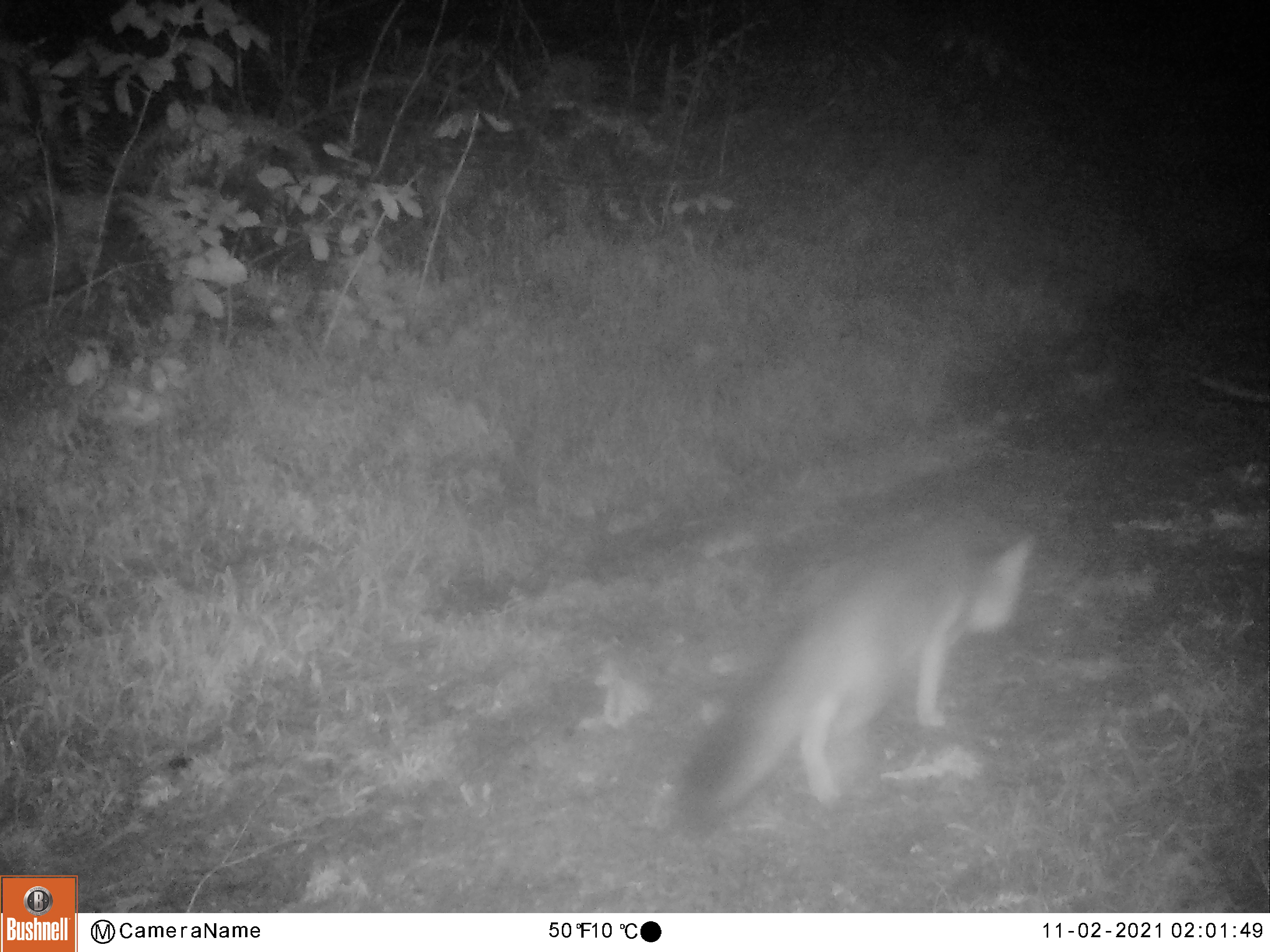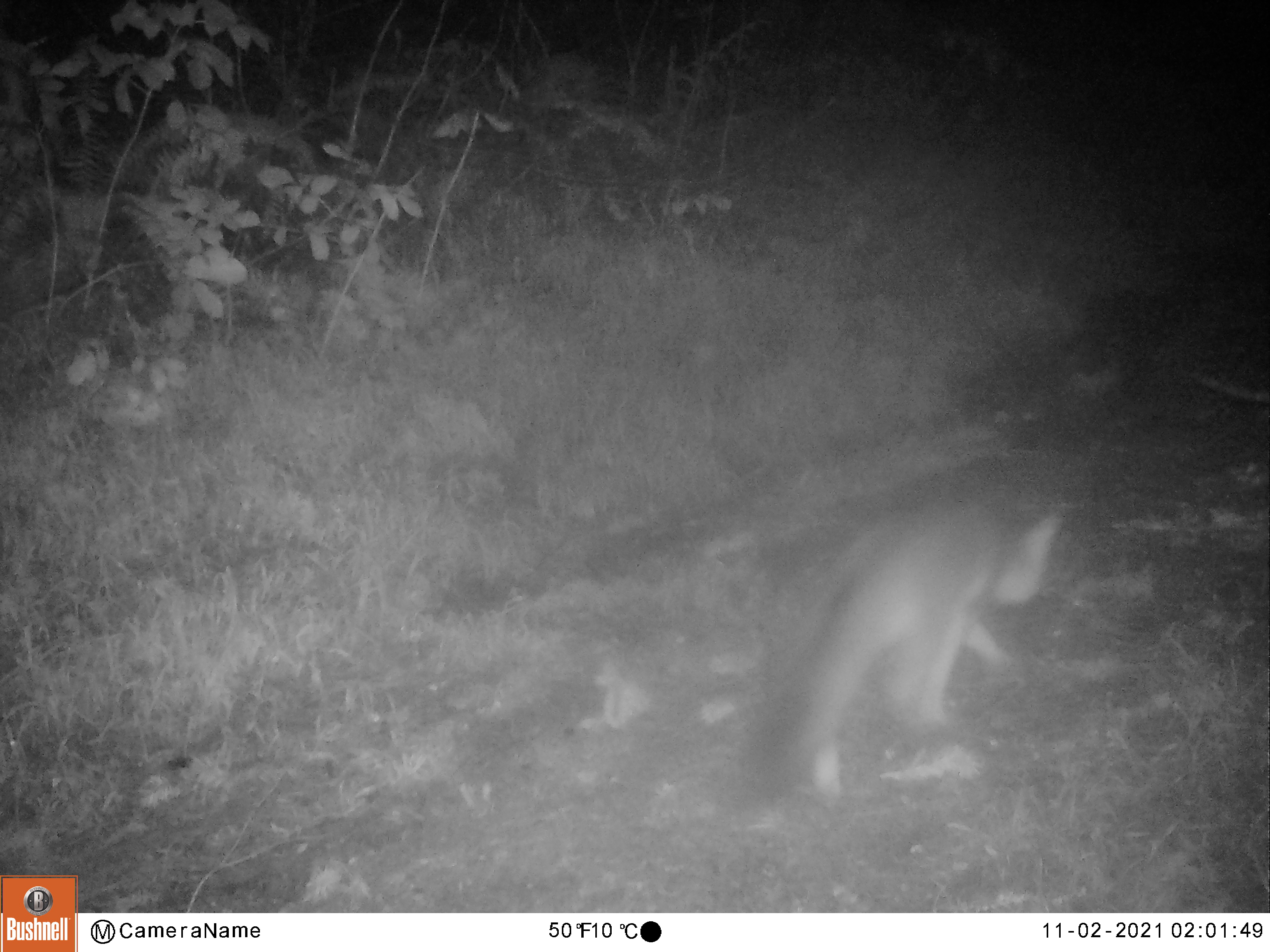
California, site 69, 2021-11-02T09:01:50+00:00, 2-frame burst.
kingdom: Animalia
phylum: Chordata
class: Mammalia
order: Carnivora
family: Canidae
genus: Urocyon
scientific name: Urocyon cinereoargenteus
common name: gray fox